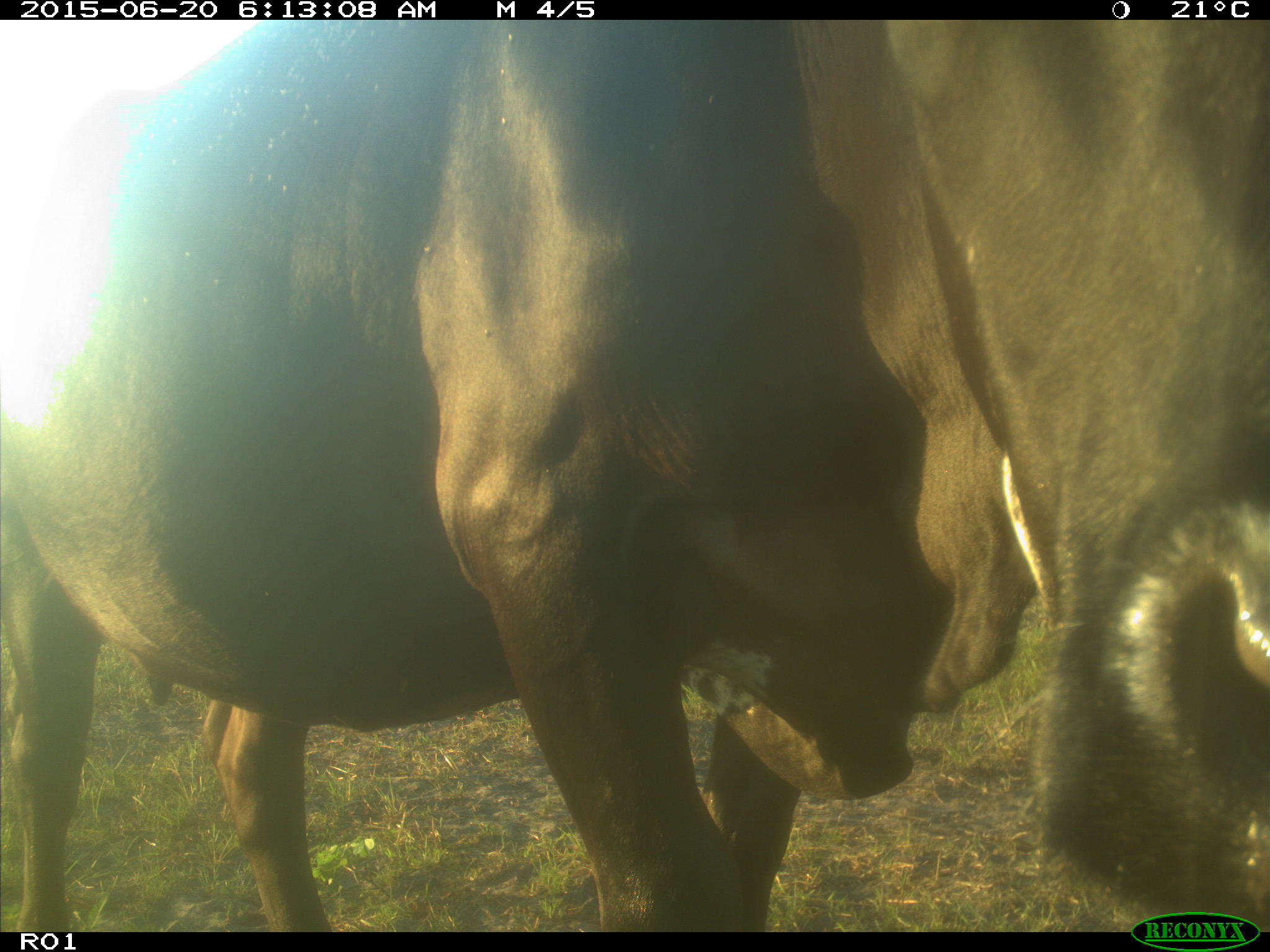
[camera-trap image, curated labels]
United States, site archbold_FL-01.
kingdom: Animalia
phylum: Chordata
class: Mammalia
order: Artiodactyla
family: Bovidae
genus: Bos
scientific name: Bos taurus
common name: domestic cow